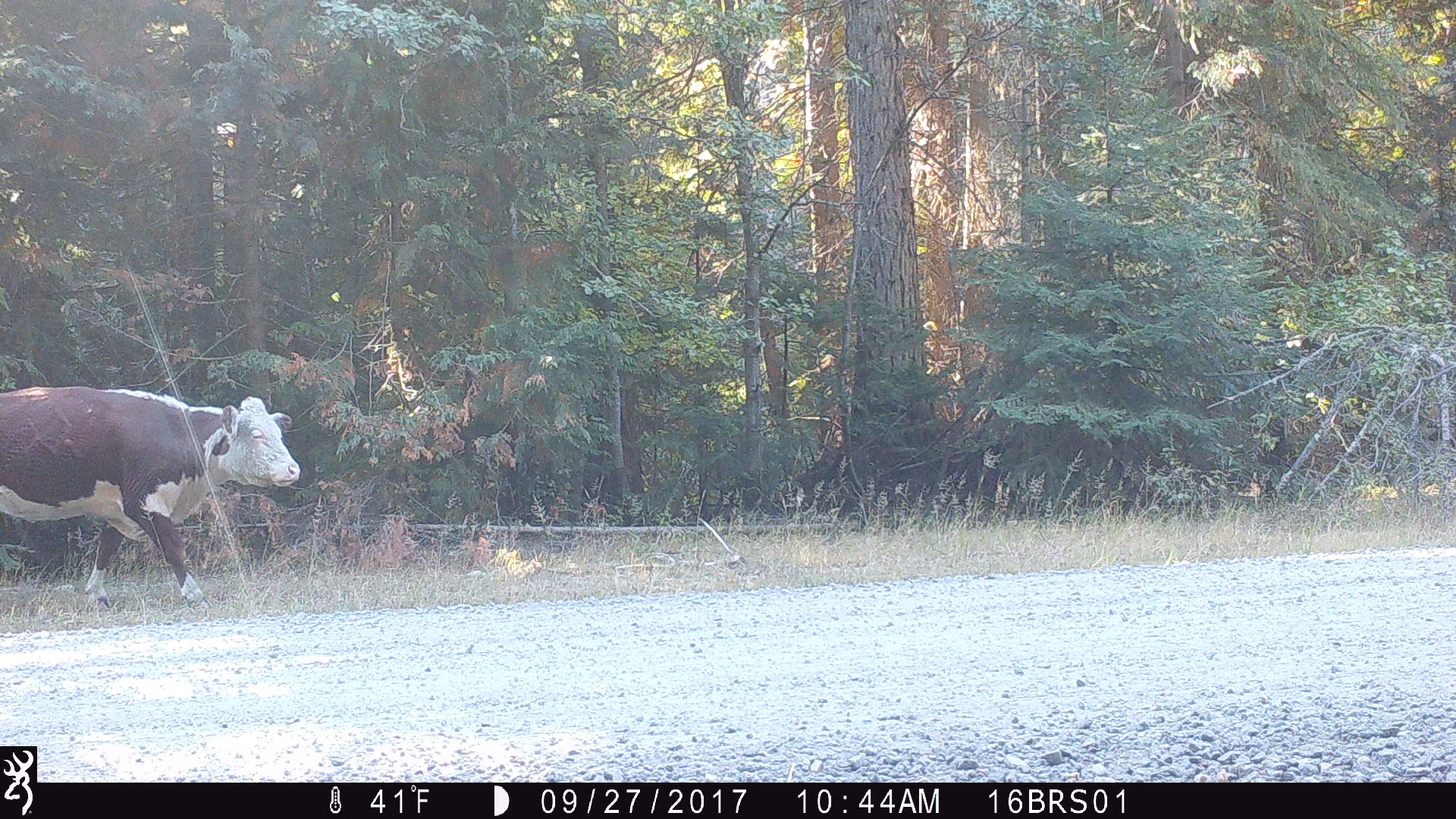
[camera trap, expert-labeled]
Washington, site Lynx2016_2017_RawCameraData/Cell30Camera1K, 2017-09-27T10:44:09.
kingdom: Animalia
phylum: Chordata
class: Mammalia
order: Artiodactyla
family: Bovidae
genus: Bos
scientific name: Bos taurus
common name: domestic cattle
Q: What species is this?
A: Domestic cattle (Bos taurus).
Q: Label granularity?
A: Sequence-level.